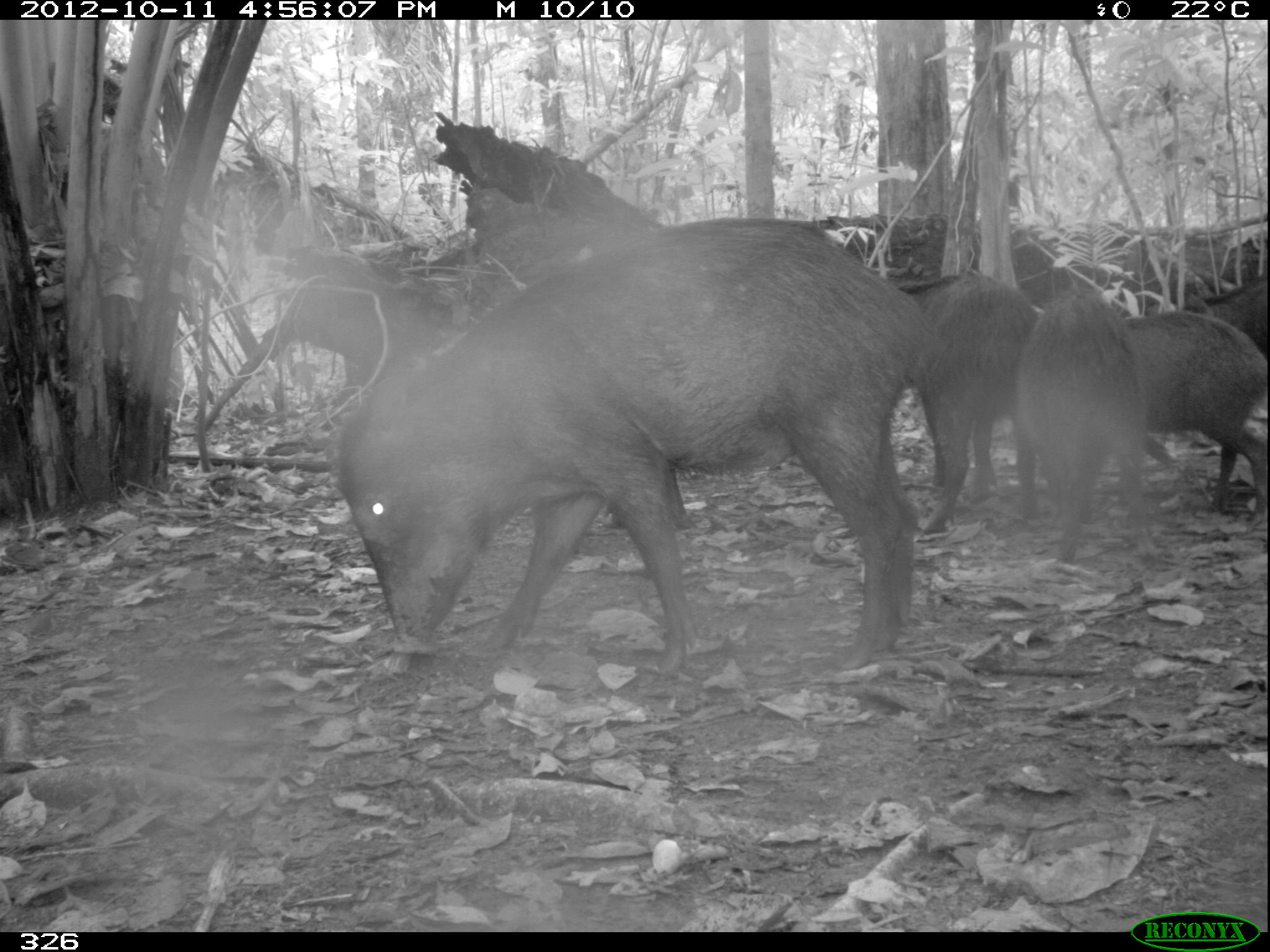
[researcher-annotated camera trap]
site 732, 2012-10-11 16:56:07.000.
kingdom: Animalia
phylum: Chordata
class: Mammalia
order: Artiodactyla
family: Tayassuidae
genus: Tayassu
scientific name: Tayassu pecari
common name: white-lipped peccary